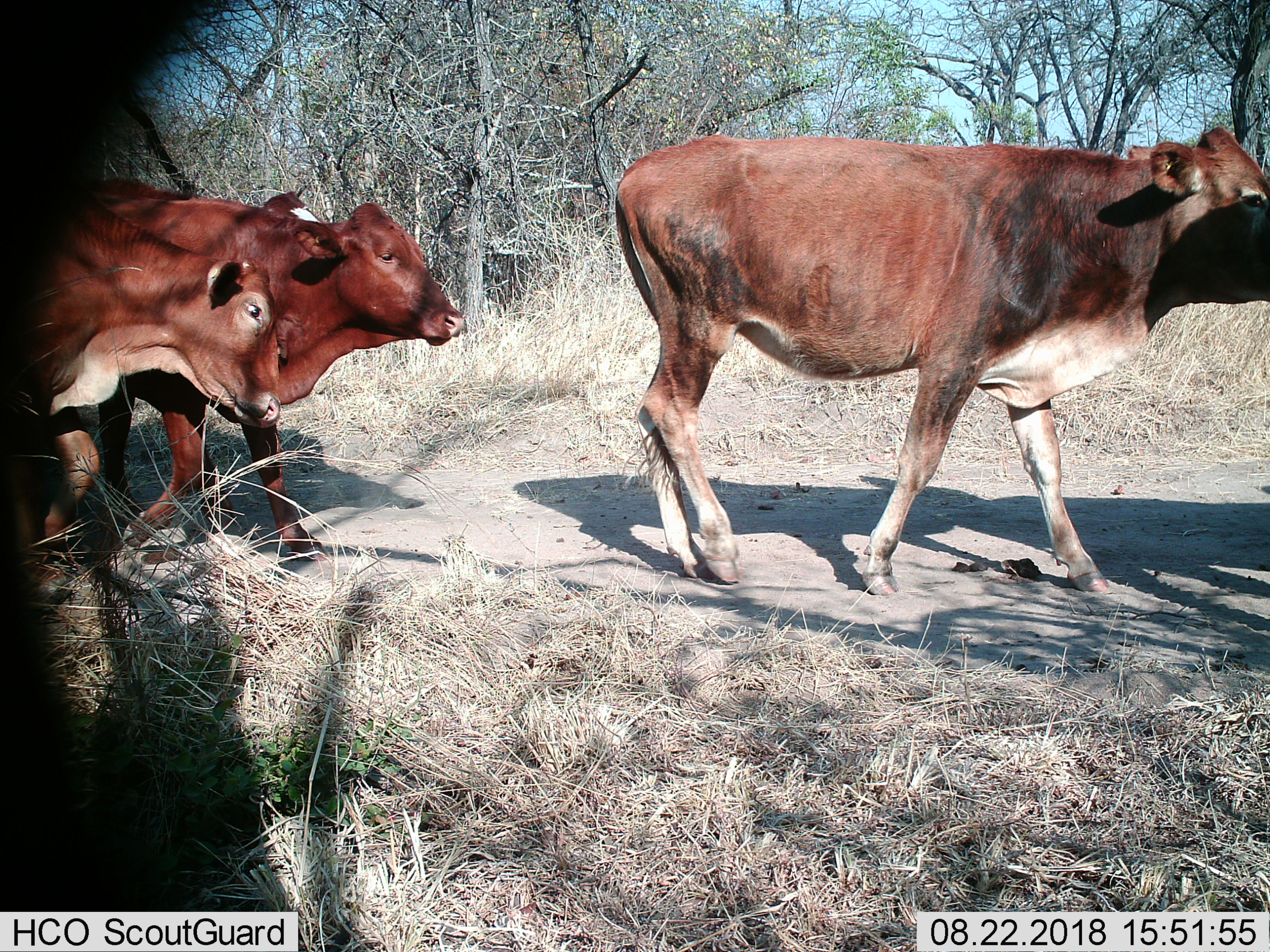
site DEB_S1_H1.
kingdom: Animalia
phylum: Chordata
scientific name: Vertebrata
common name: domestic animal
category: domesticanimal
Domesticanimal (domestic animal) (Vertebrata), count 4. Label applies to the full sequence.